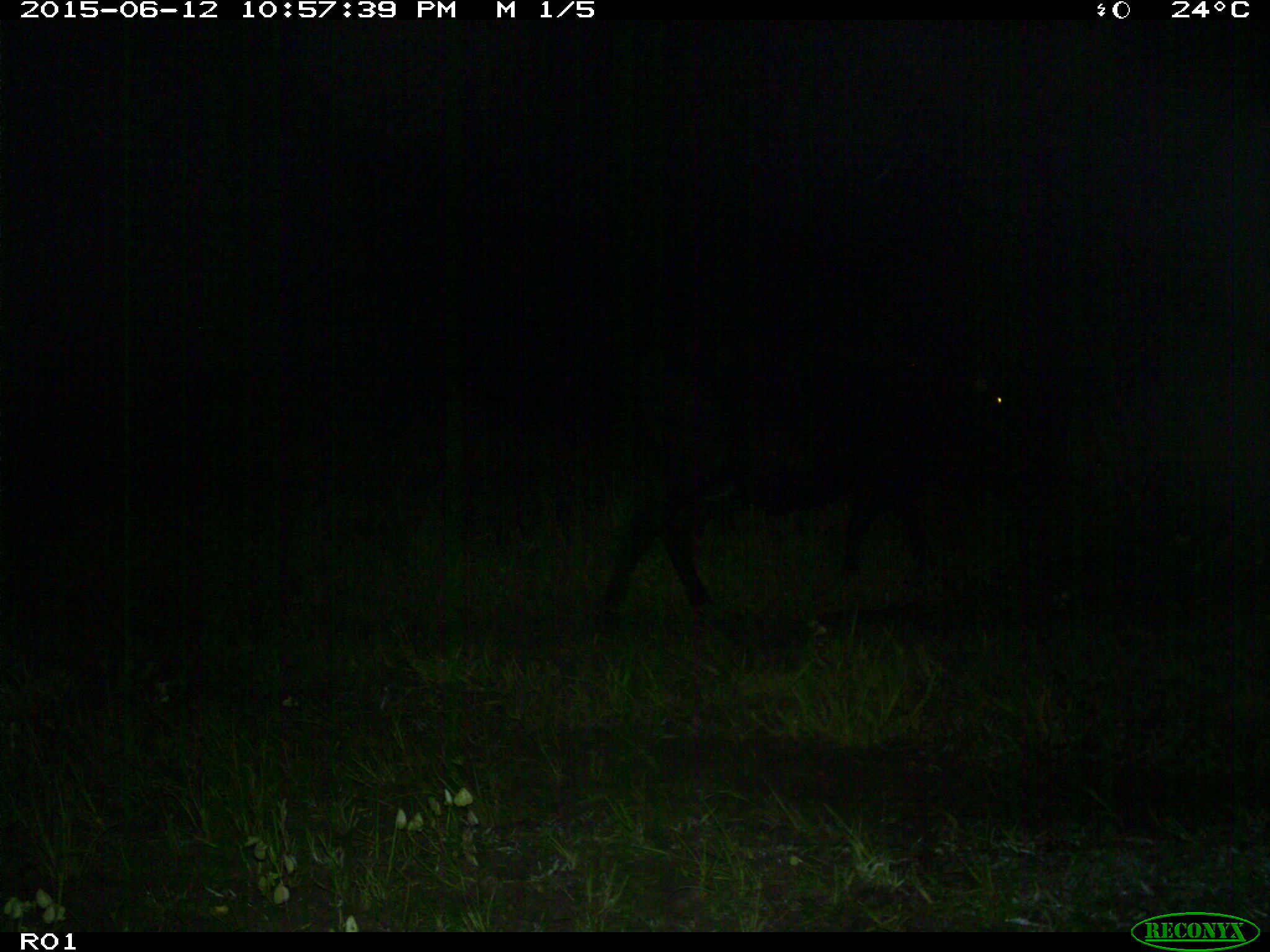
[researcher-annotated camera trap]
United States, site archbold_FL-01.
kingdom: Animalia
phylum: Chordata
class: Mammalia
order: Artiodactyla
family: Bovidae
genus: Bos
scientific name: Bos taurus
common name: domestic cow